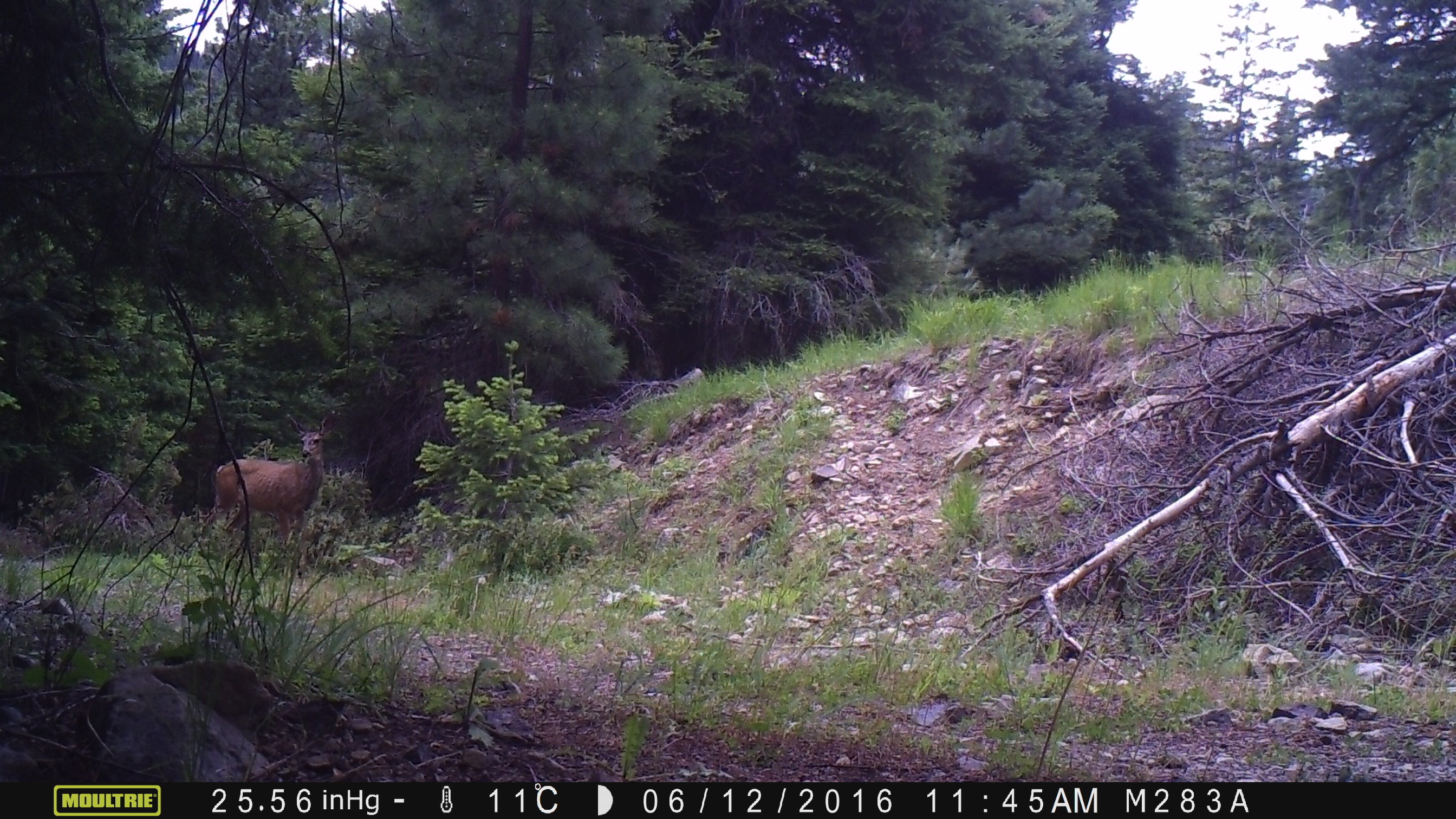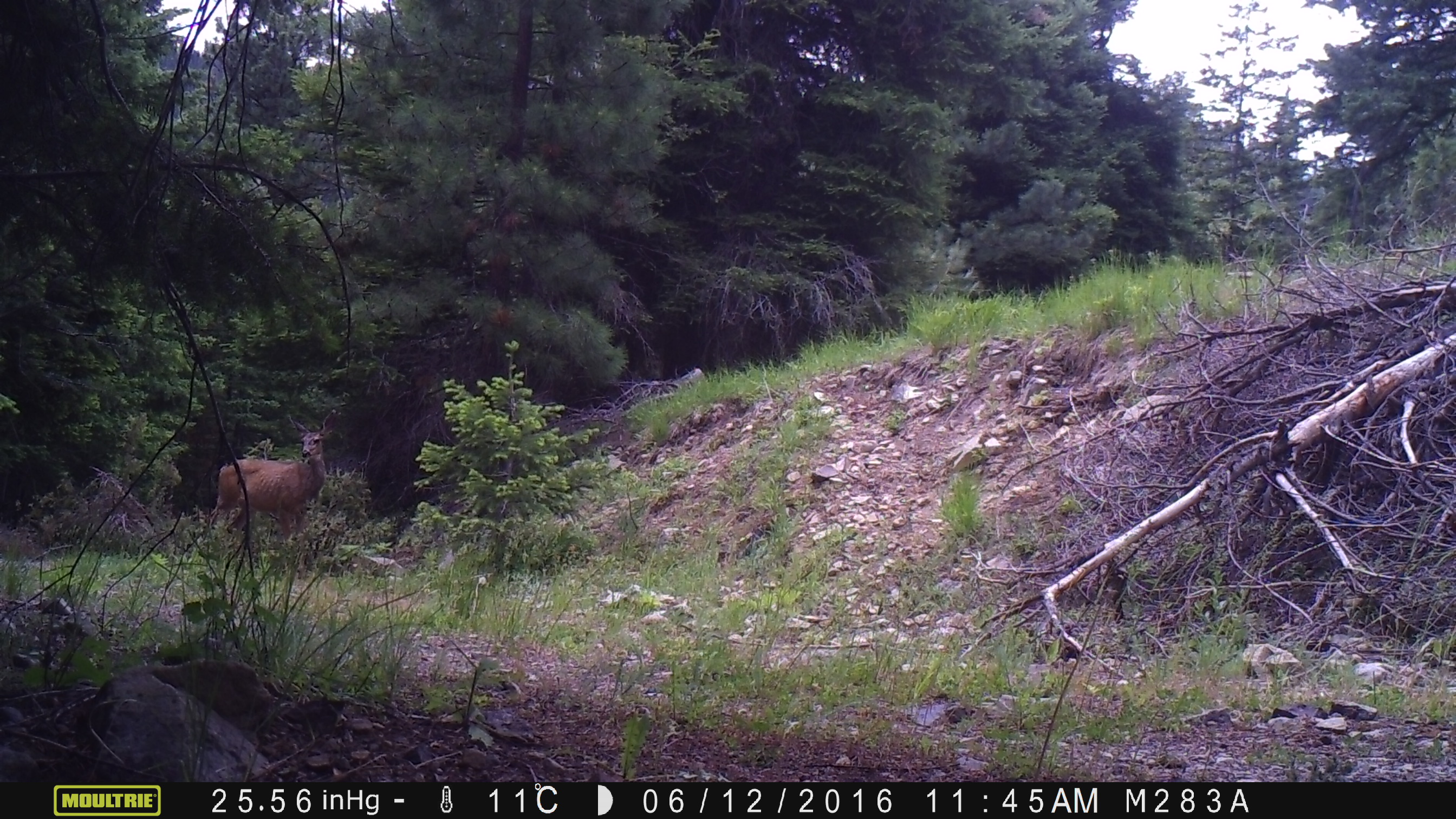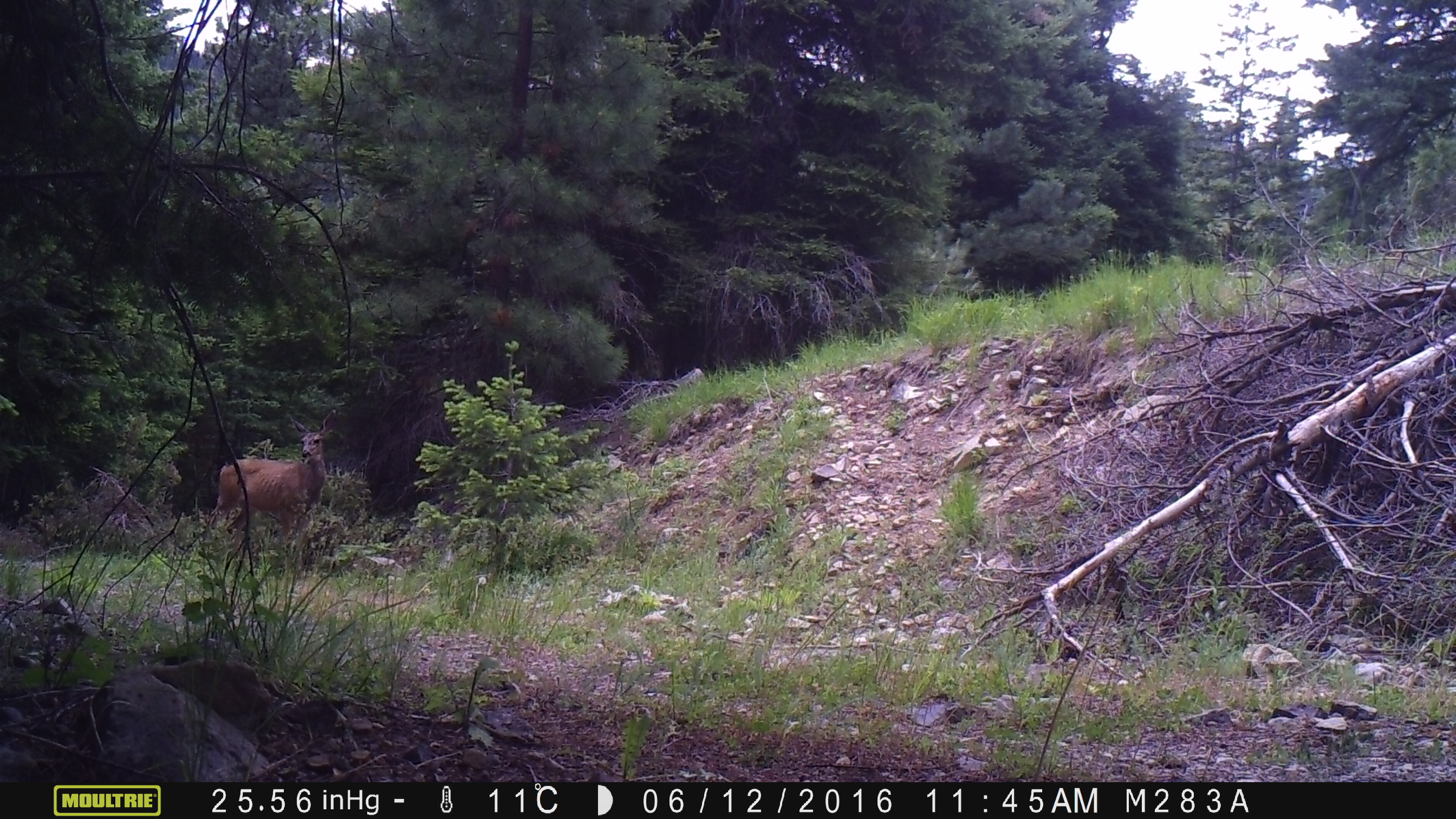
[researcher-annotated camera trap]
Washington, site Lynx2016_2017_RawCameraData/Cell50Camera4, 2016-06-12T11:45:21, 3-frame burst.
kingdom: Animalia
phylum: Chordata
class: Mammalia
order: Artiodactyla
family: Cervidae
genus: Odocoileus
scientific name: Odocoileus hemionus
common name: mule deer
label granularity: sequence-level